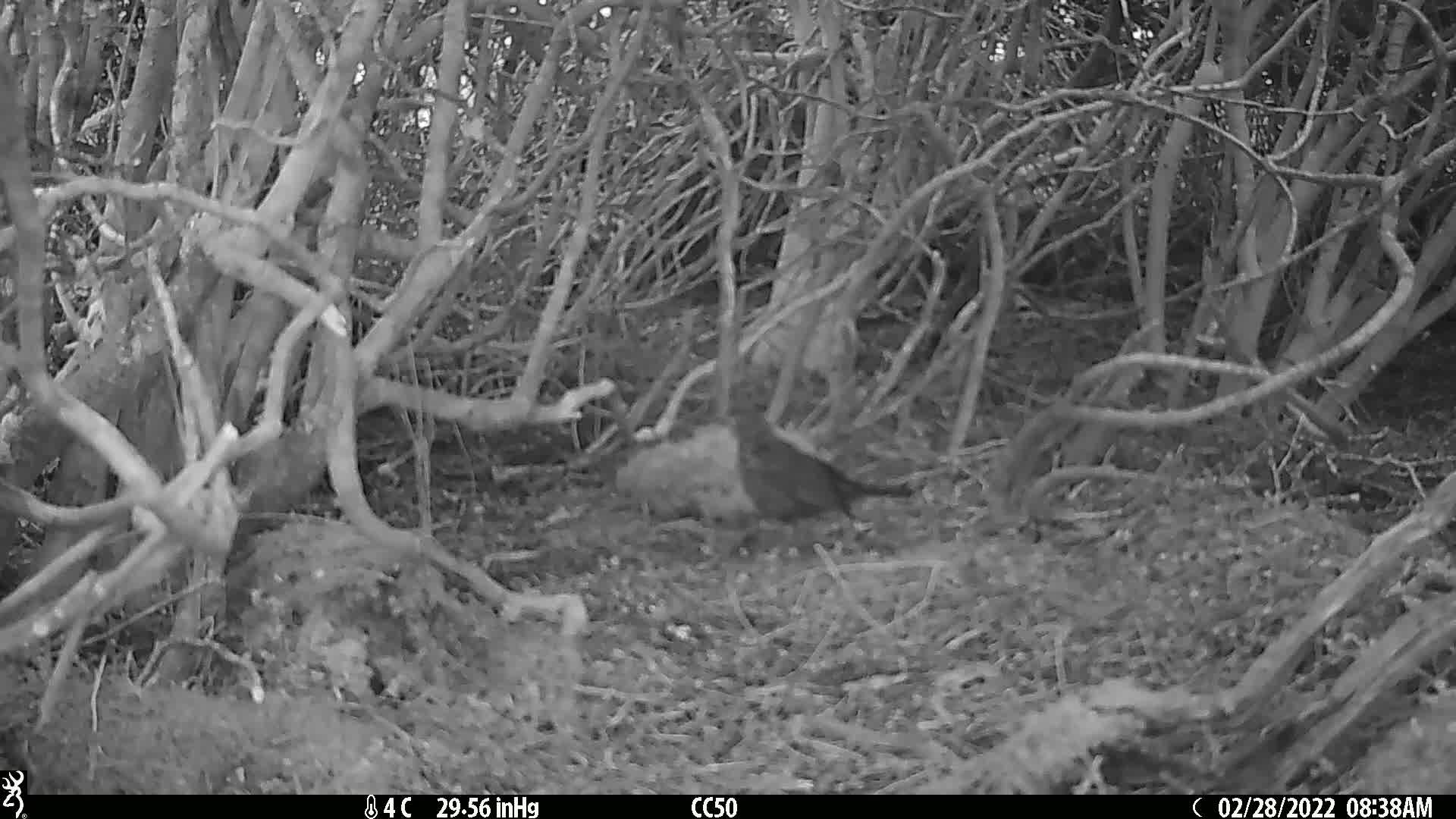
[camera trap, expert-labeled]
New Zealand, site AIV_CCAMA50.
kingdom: Animalia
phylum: Chordata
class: Aves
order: Passeriformes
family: Turdidae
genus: Turdus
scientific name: Turdus merula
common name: eurasian blackbird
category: blackbird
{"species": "blackbird (eurasian blackbird) (Turdus merula)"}